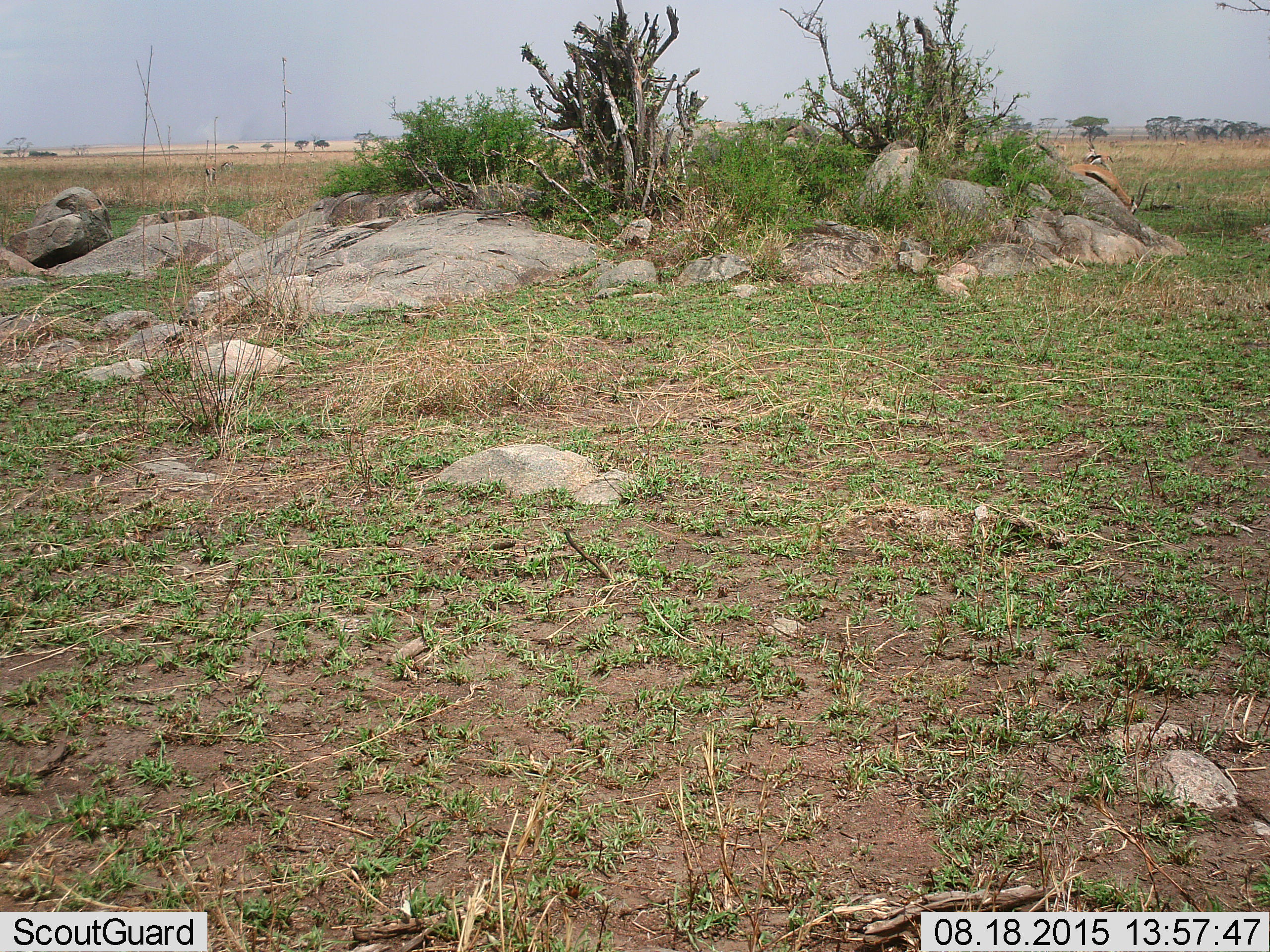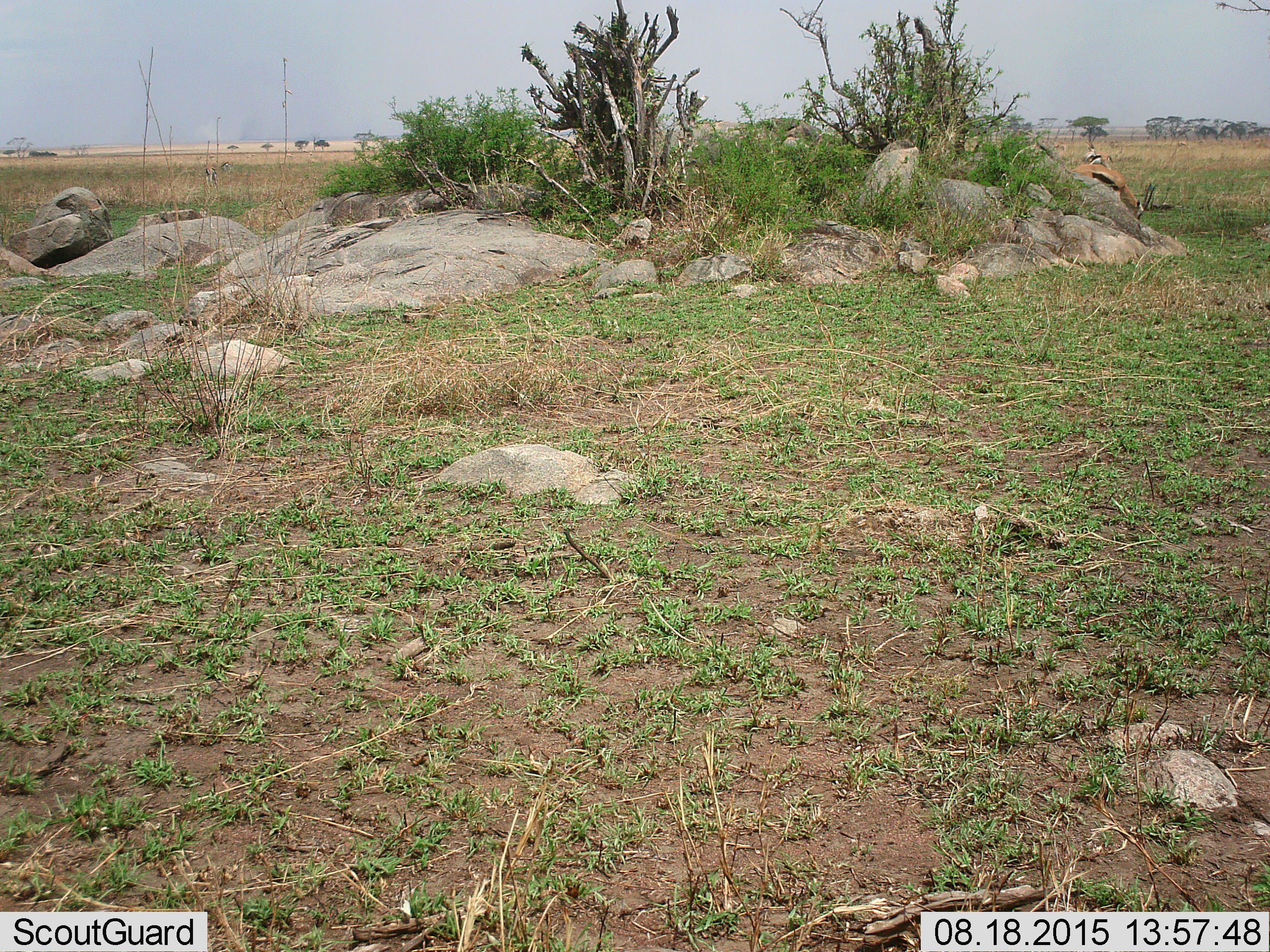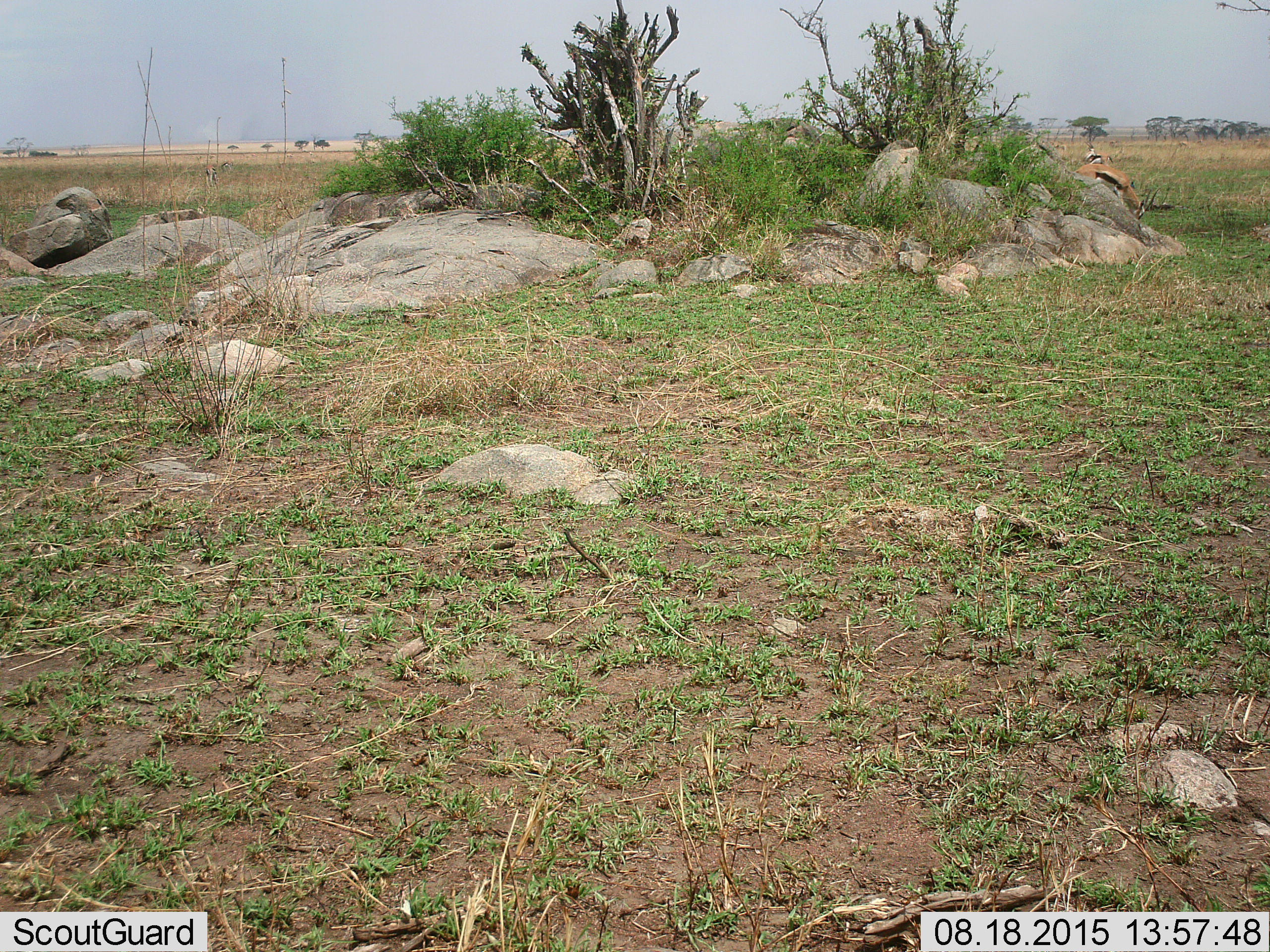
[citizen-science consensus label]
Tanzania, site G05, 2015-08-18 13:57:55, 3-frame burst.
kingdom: Animalia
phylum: Chordata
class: Mammalia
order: Artiodactyla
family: Bovidae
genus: Eudorcas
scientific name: Eudorcas thomsonii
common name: thomson's gazelle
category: gazellethomsons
Gazellethomsons (thomson's gazelle) (Eudorcas thomsonii), count 5. Behavior (volunteer vote fractions): standing 25%, resting 0%, moving 25%, interacting 0%. Young present (vote fraction): 0%. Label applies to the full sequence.